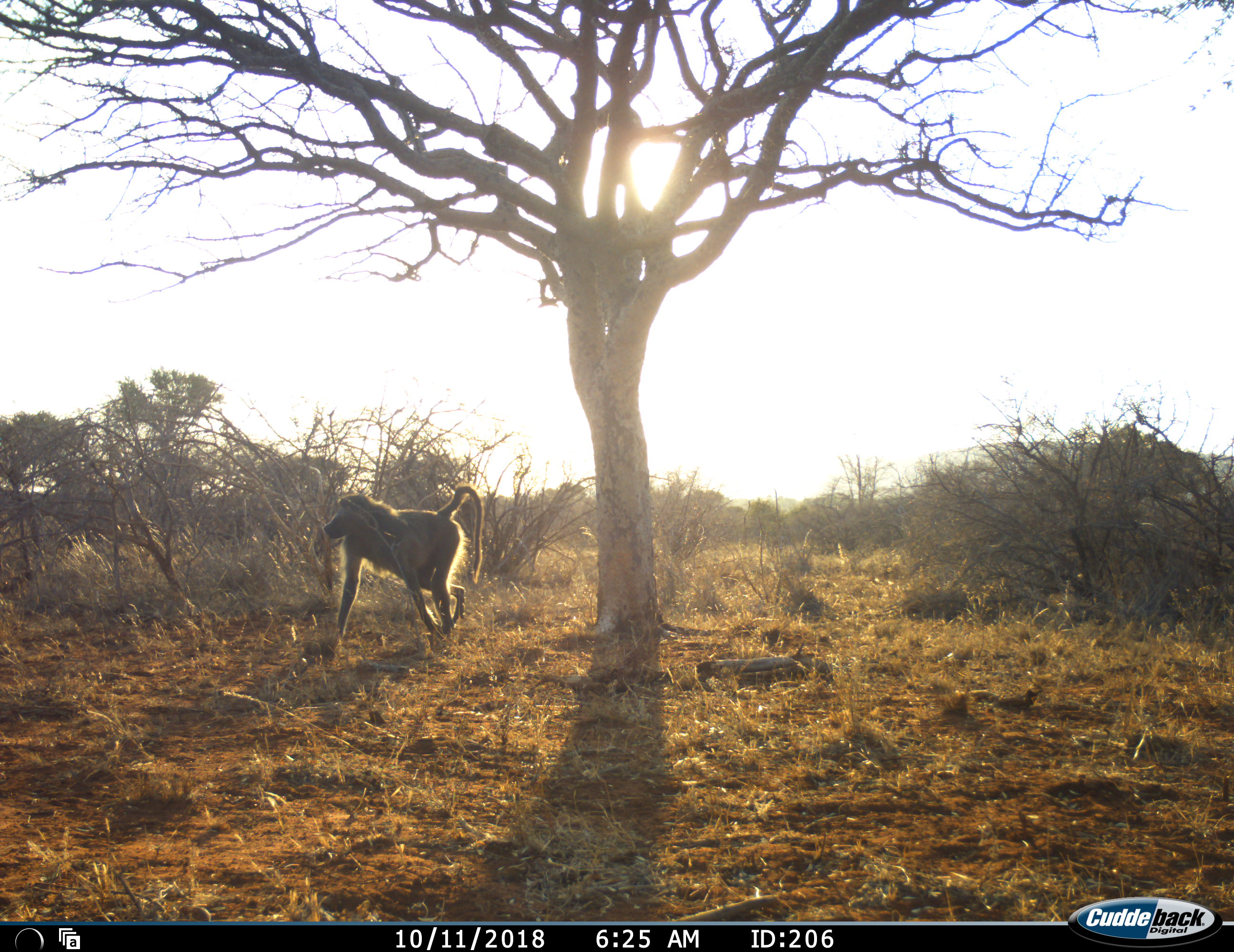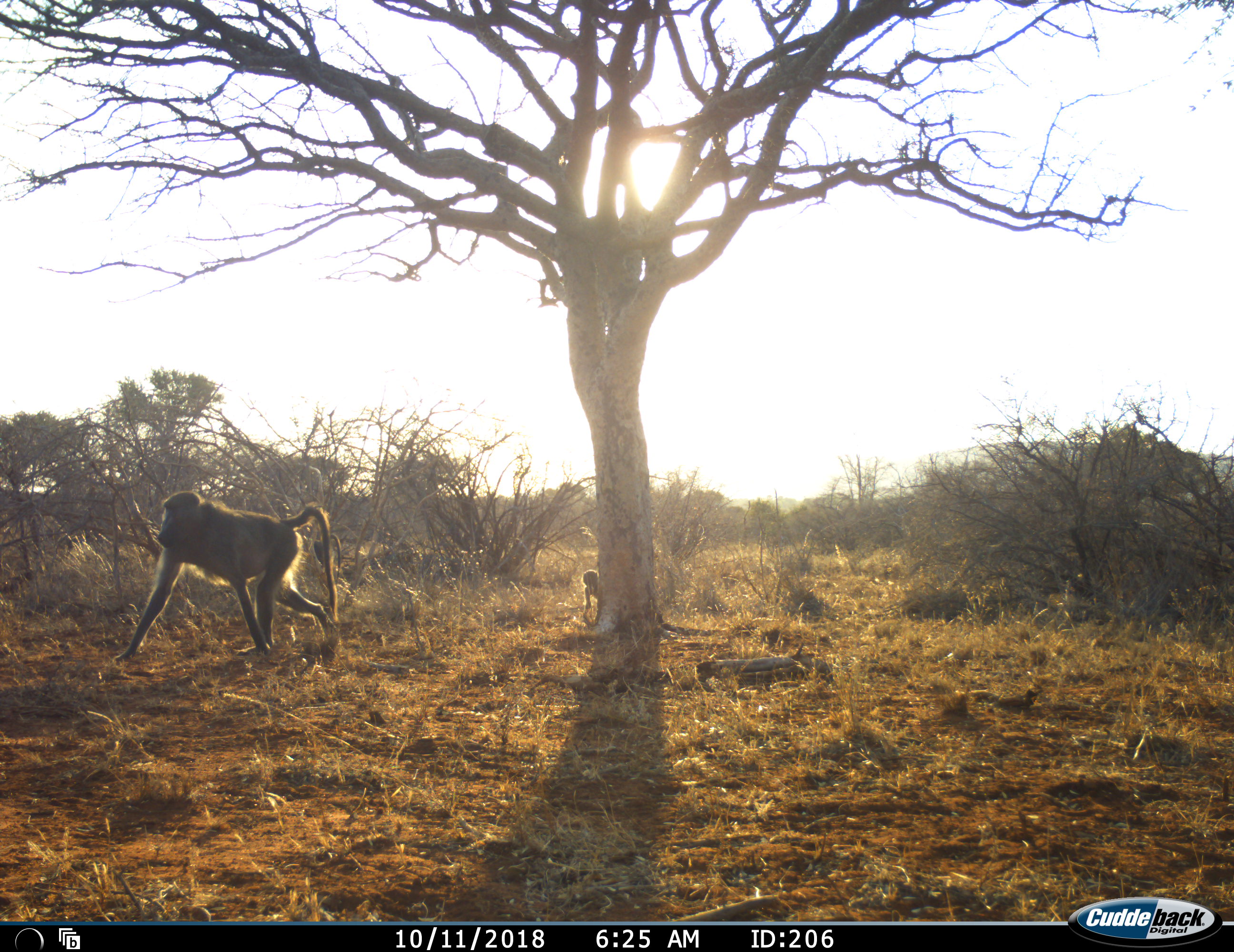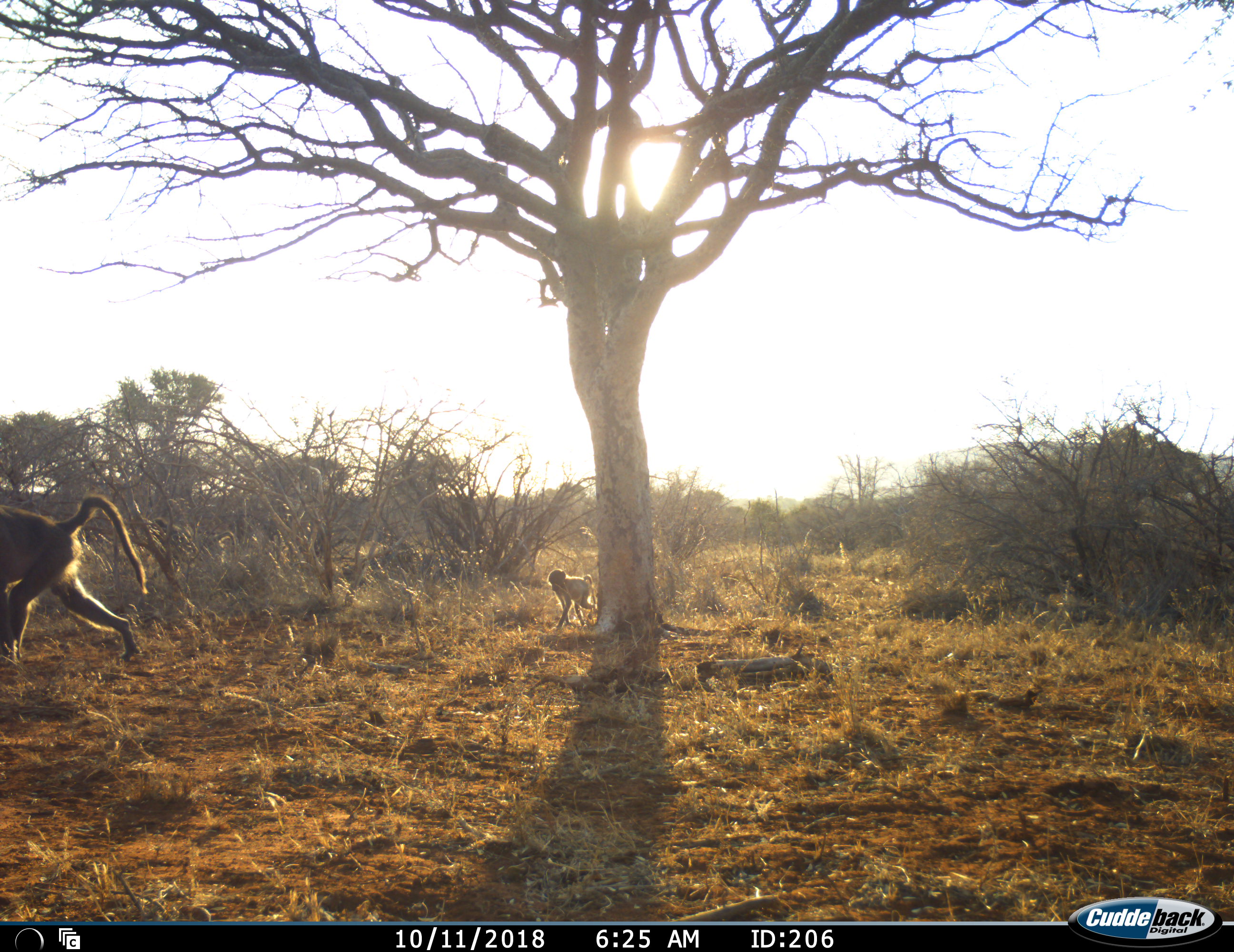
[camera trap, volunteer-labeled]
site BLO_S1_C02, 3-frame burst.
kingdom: Animalia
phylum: Chordata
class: Mammalia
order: Primates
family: Cercopithecidae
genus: Papio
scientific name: Papio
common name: baboon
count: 2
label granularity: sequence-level